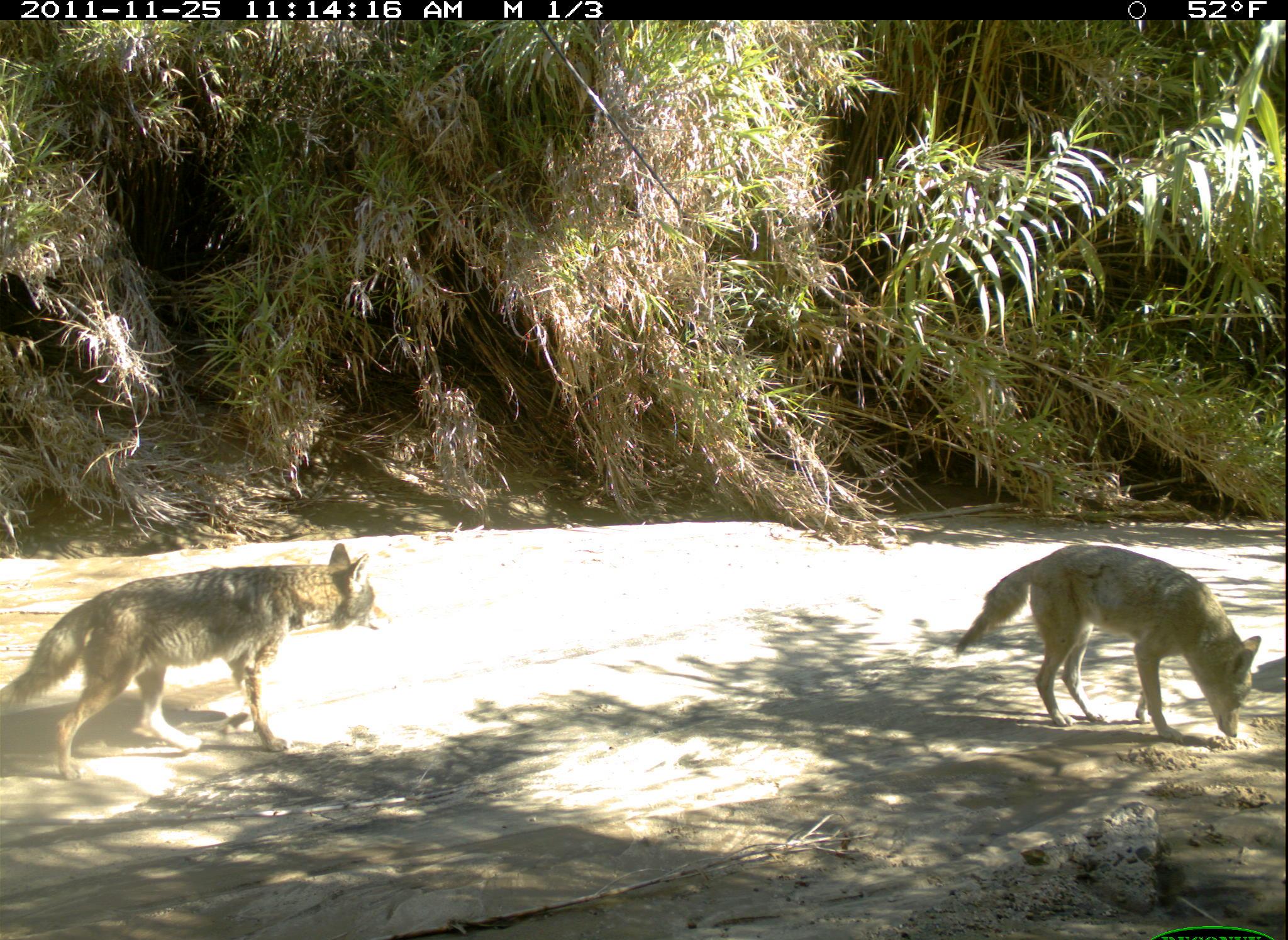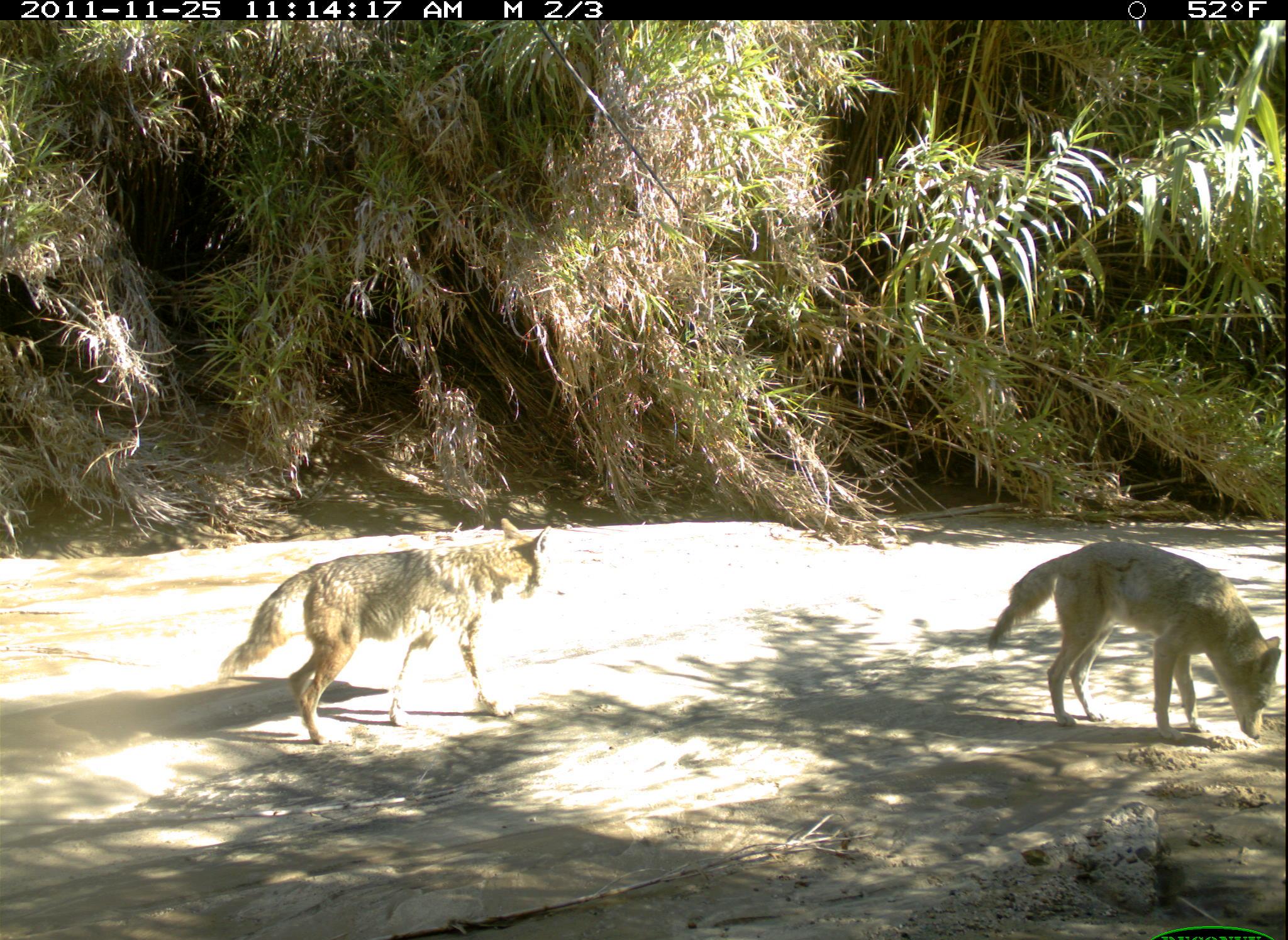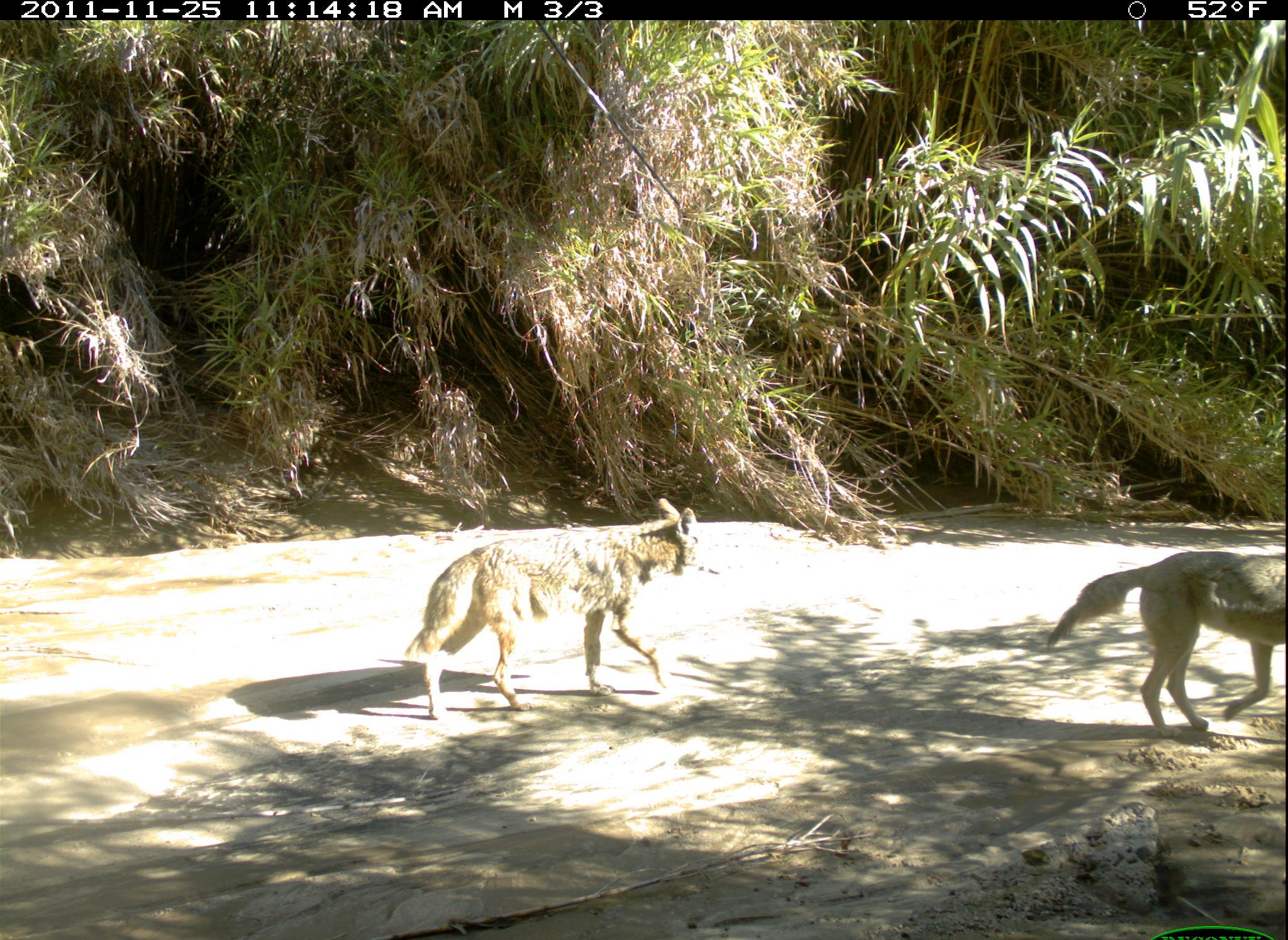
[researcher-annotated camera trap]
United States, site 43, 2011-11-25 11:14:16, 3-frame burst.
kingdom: Animalia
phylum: Chordata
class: Mammalia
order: Carnivora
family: Canidae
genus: Canis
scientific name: Canis latrans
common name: coyote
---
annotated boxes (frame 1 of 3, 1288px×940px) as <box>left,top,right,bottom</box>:
coyote: <box>0,535,399,789</box>; <box>961,535,1262,749</box>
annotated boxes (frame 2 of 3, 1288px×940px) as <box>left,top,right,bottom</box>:
coyote: <box>204,509,584,762</box>; <box>963,515,1285,770</box>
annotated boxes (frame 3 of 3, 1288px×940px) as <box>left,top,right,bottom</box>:
coyote: <box>367,470,766,750</box>; <box>1006,457,1285,754</box>